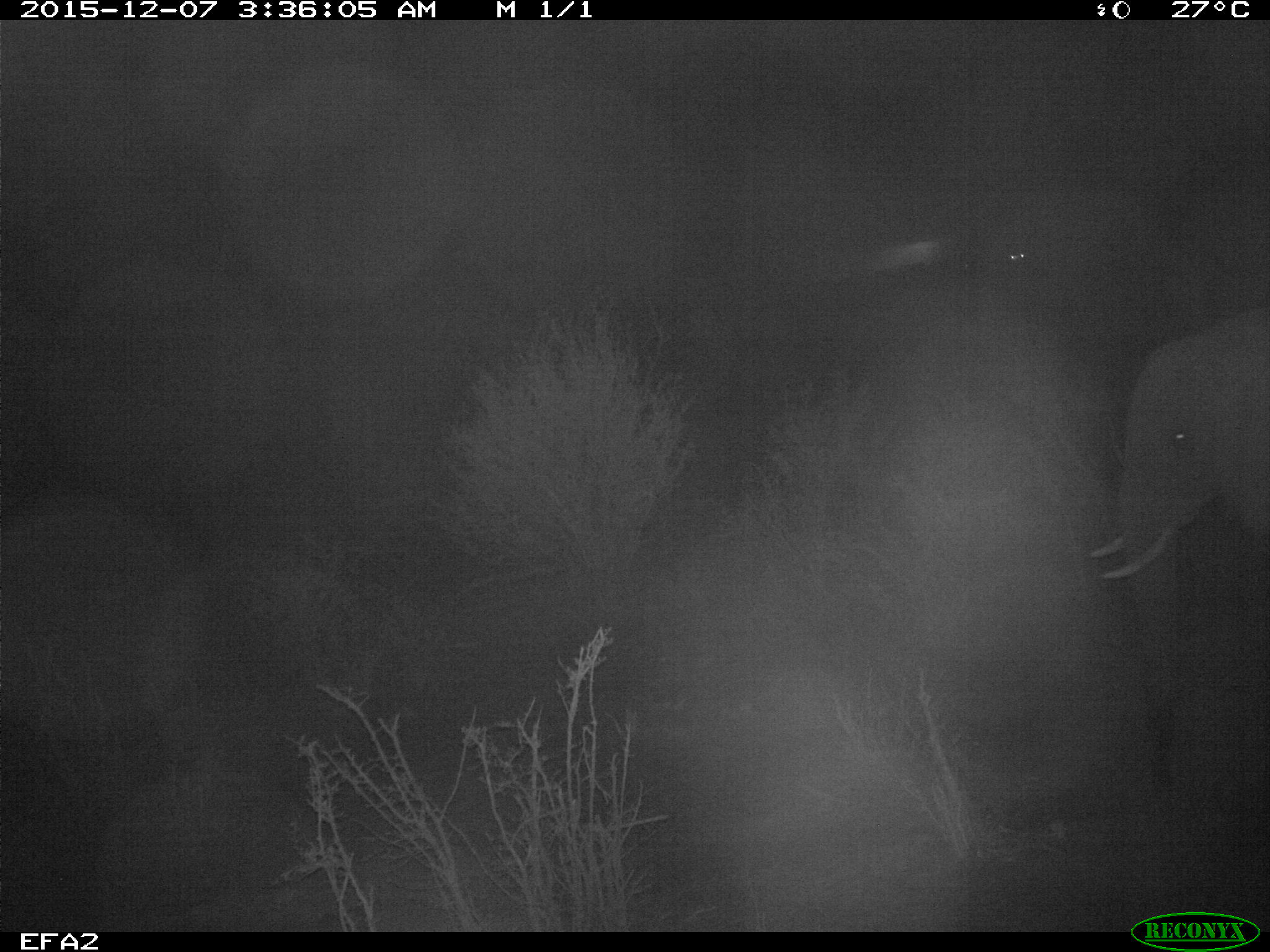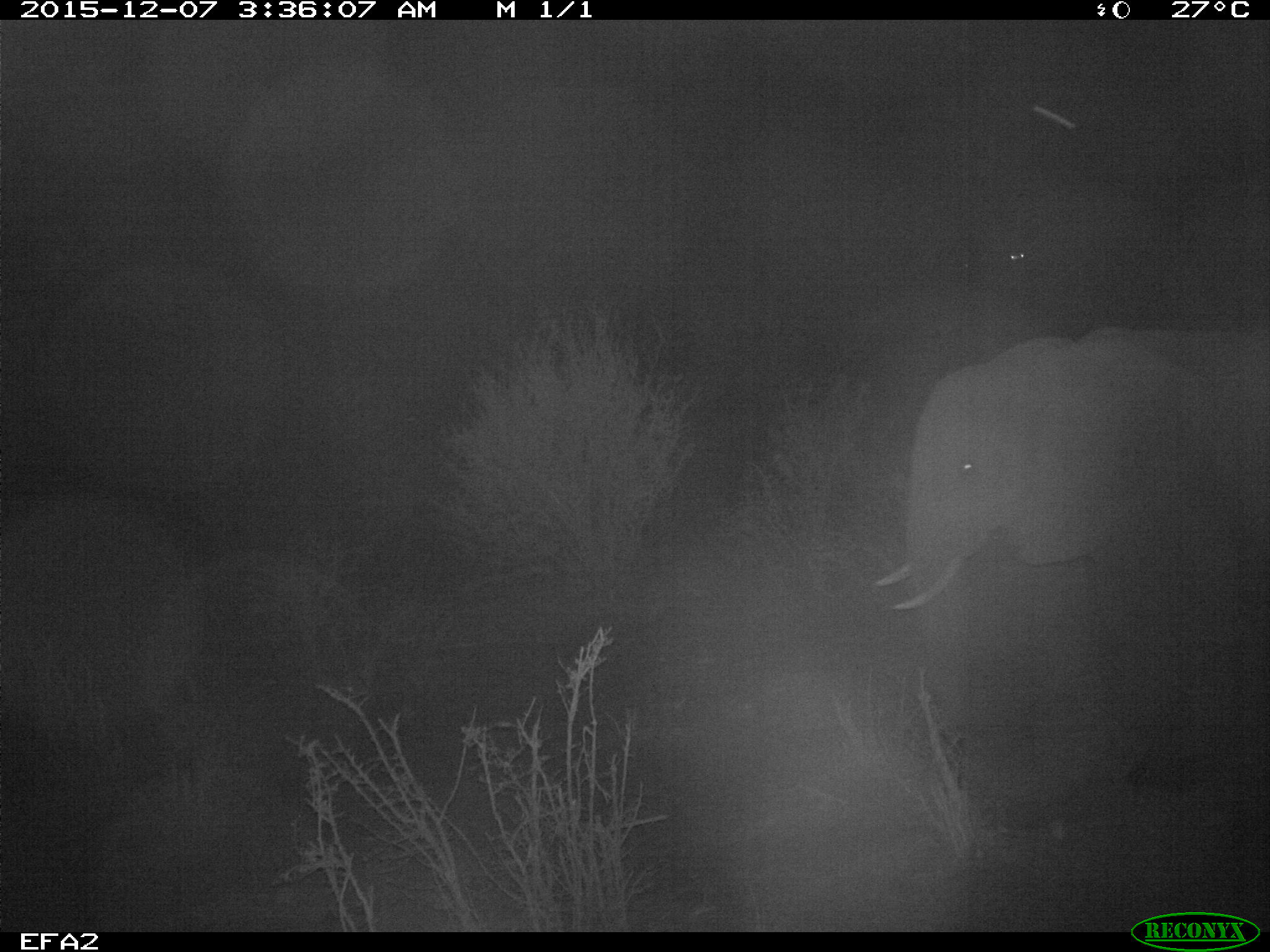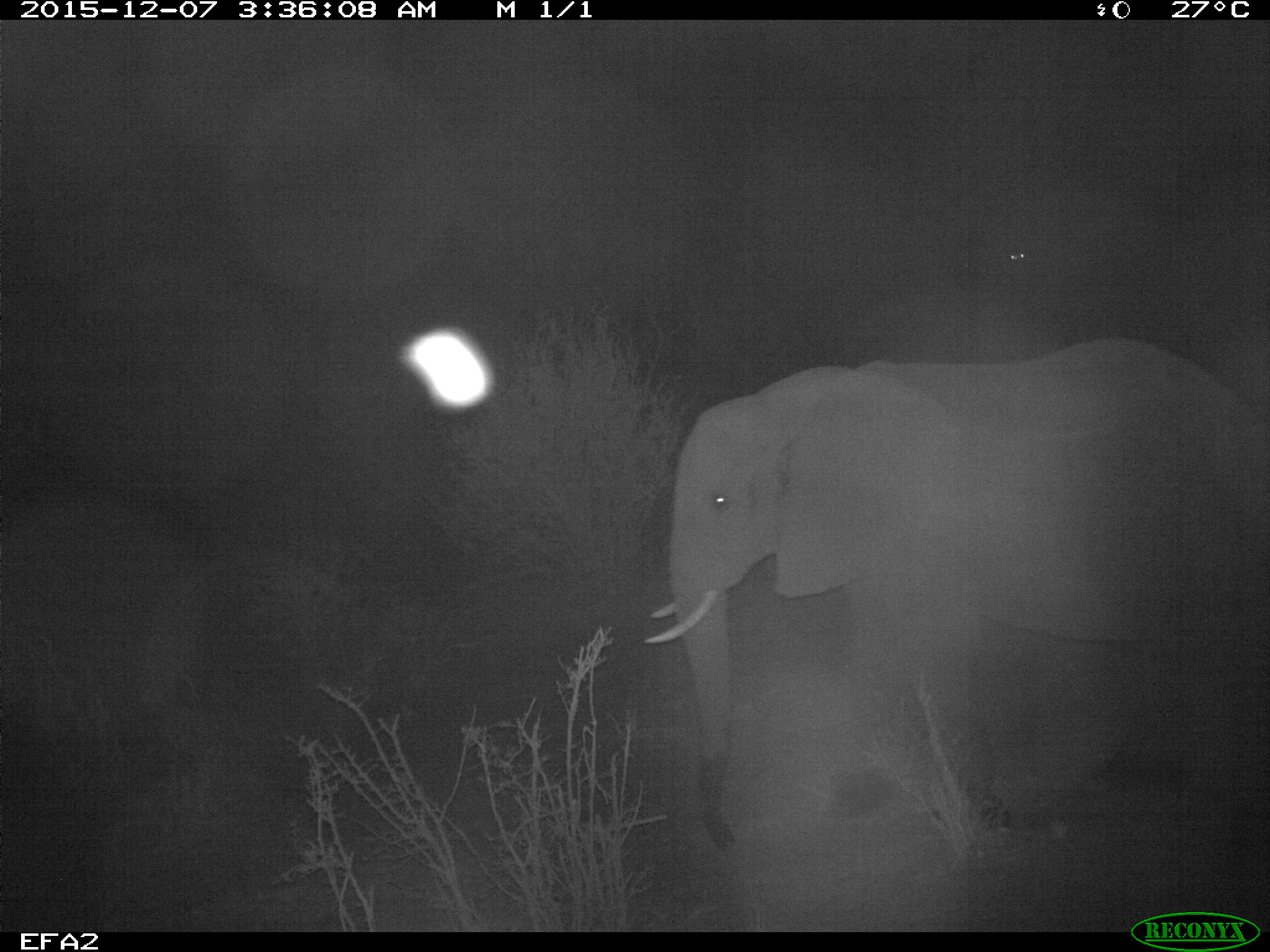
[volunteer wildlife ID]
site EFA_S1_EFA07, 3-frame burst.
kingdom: Animalia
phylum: Chordata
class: Mammalia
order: Proboscidea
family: Elephantidae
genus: Loxodonta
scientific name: Loxodonta africana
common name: african bush elephant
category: elephant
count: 2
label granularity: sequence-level